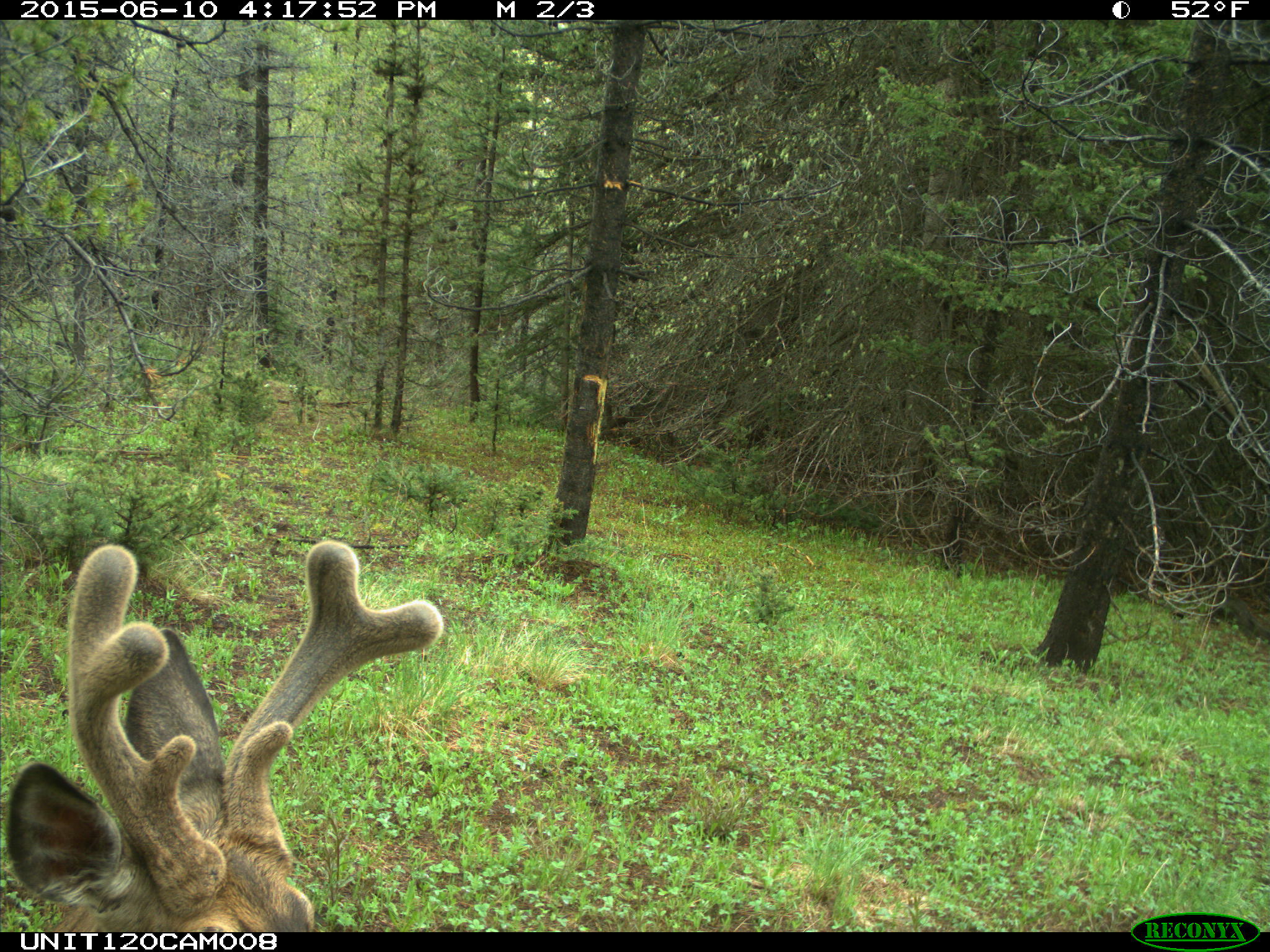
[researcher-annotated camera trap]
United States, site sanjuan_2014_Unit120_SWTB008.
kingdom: Animalia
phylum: Chordata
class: Mammalia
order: Artiodactyla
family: Cervidae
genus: Odocoileus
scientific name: Odocoileus hemionus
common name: mule deer